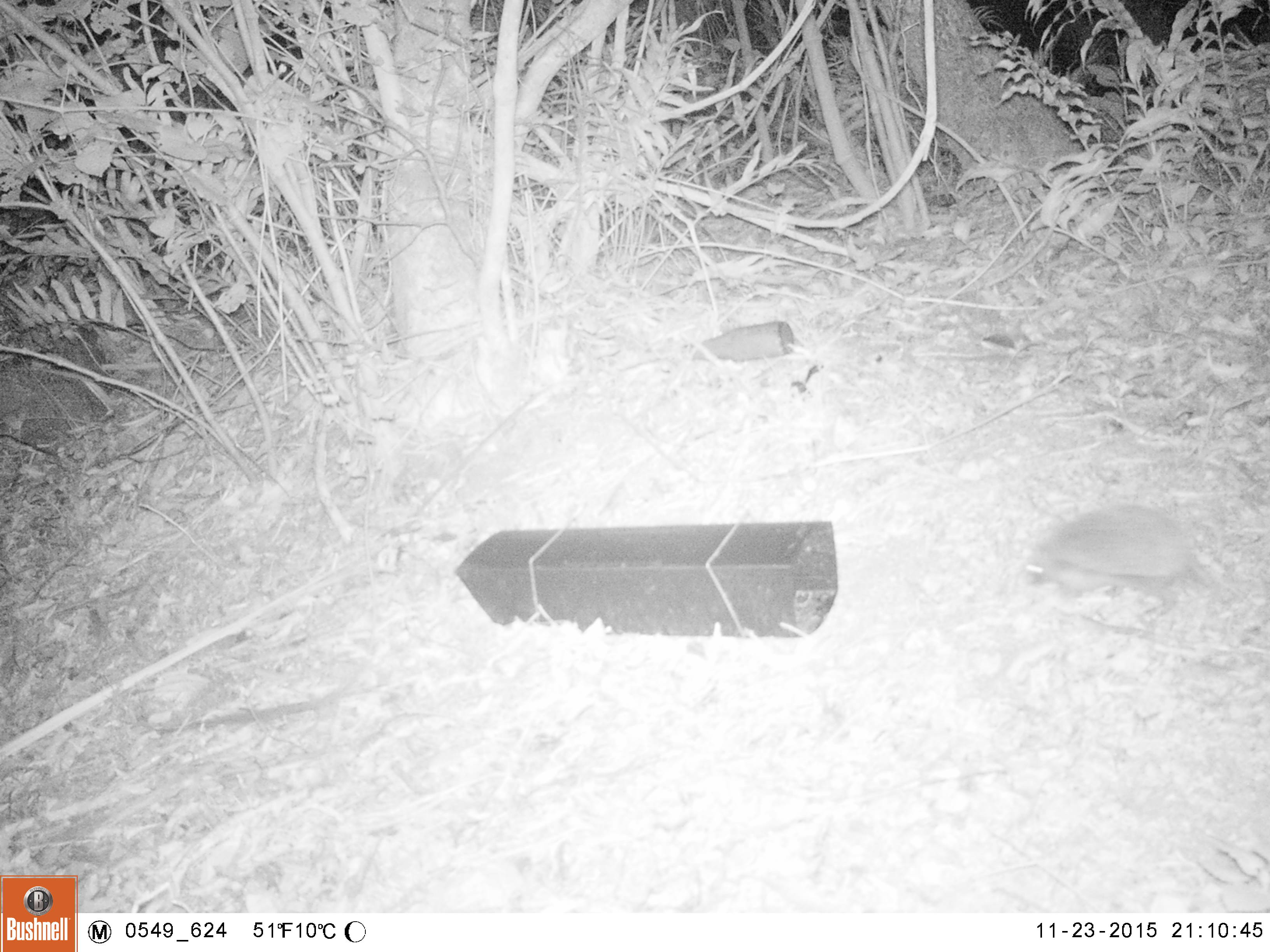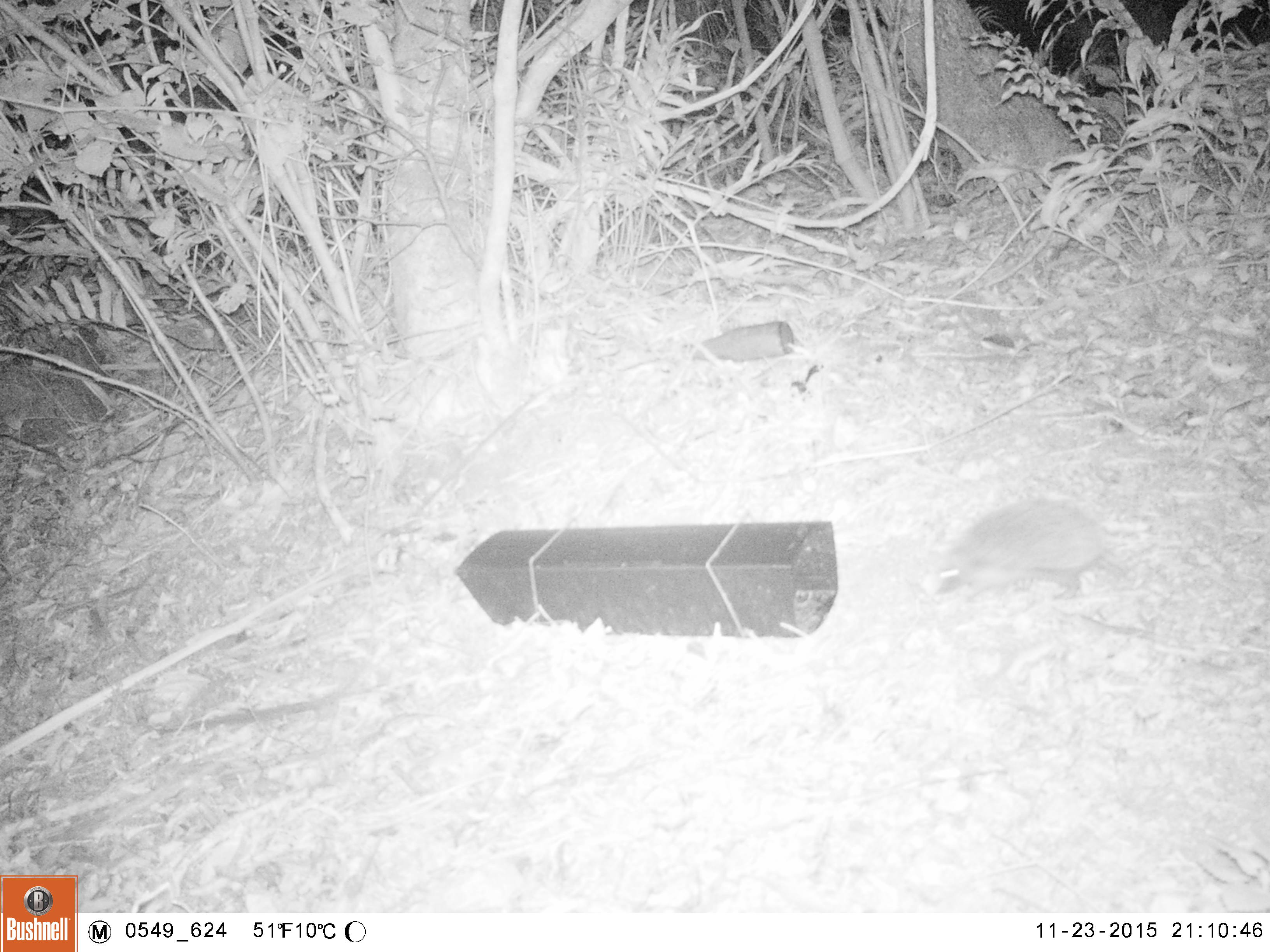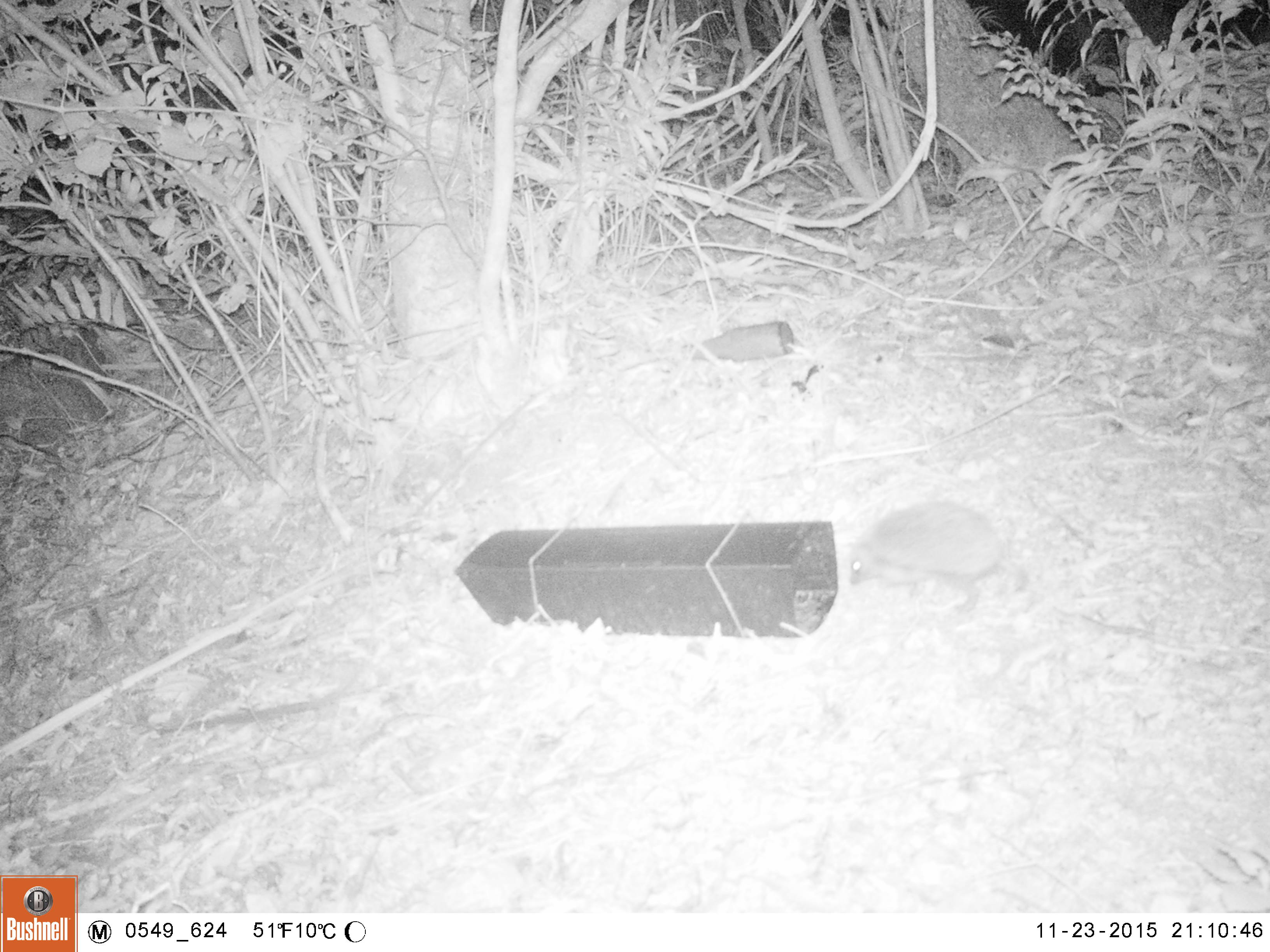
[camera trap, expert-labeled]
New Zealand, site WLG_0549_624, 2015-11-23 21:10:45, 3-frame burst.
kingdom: Animalia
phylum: Chordata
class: Mammalia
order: Eulipotyphla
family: Erinaceidae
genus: Erinaceus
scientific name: Erinaceus europaeus europaeus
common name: european hedgehog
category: hedgehog